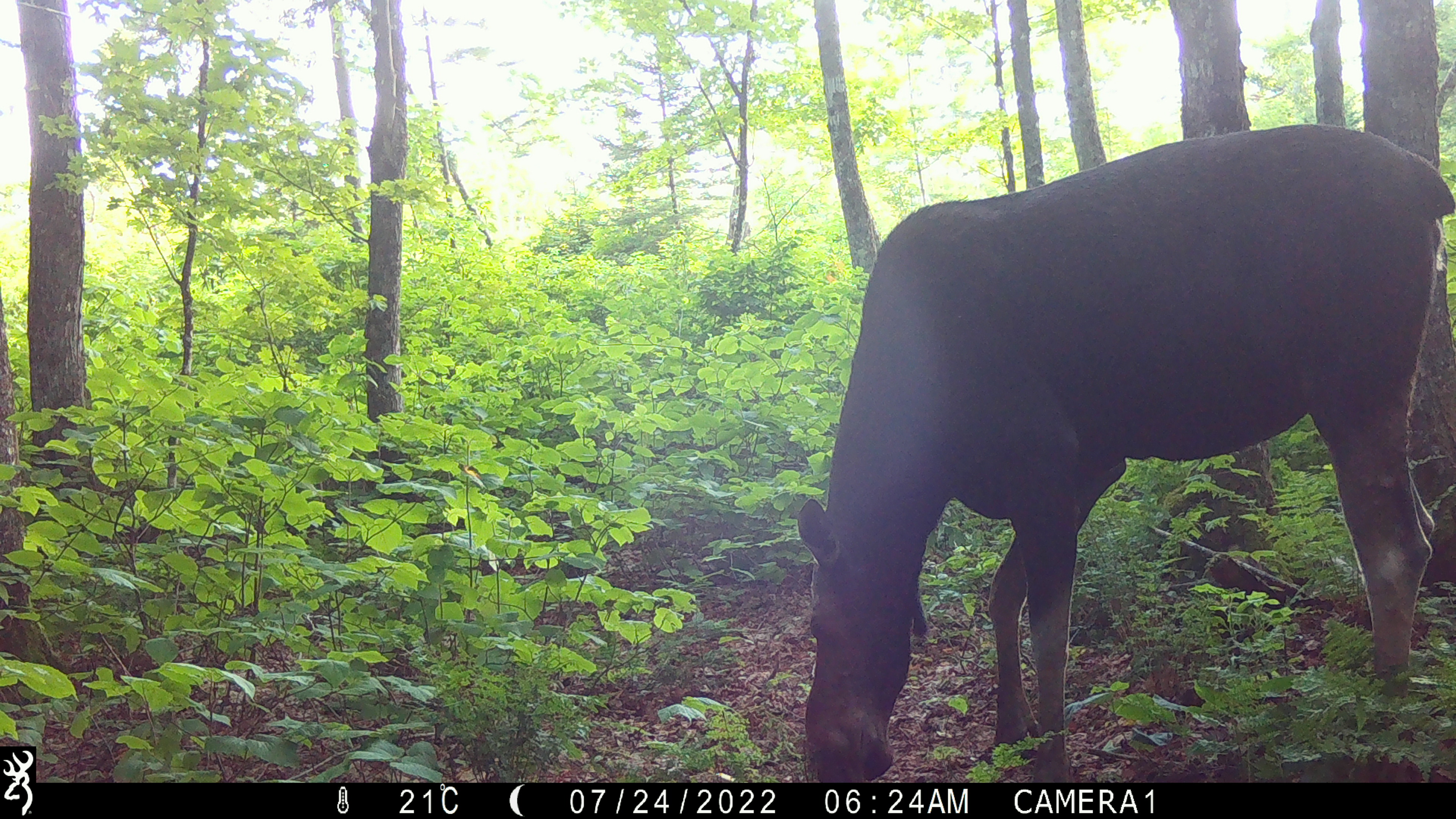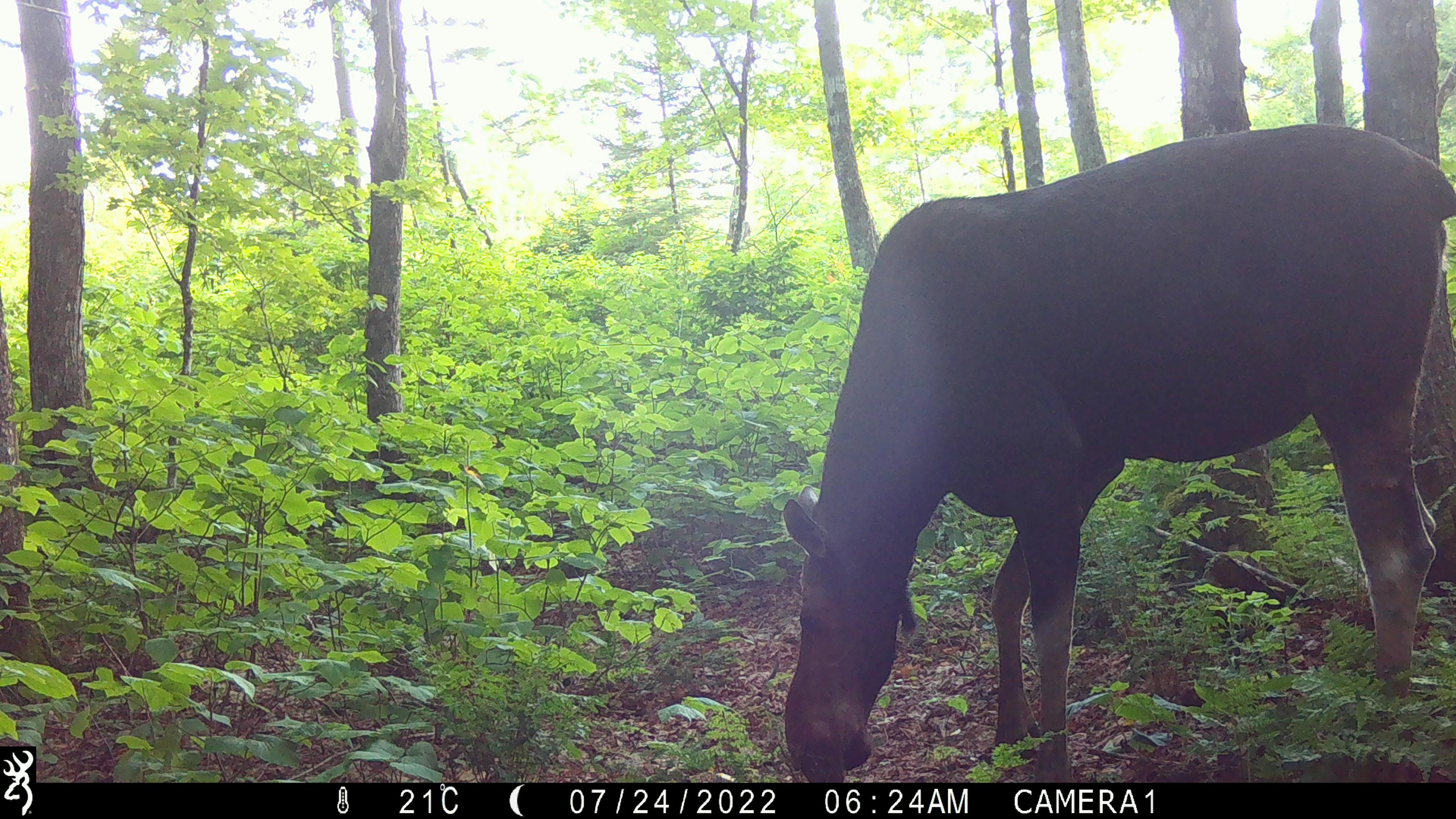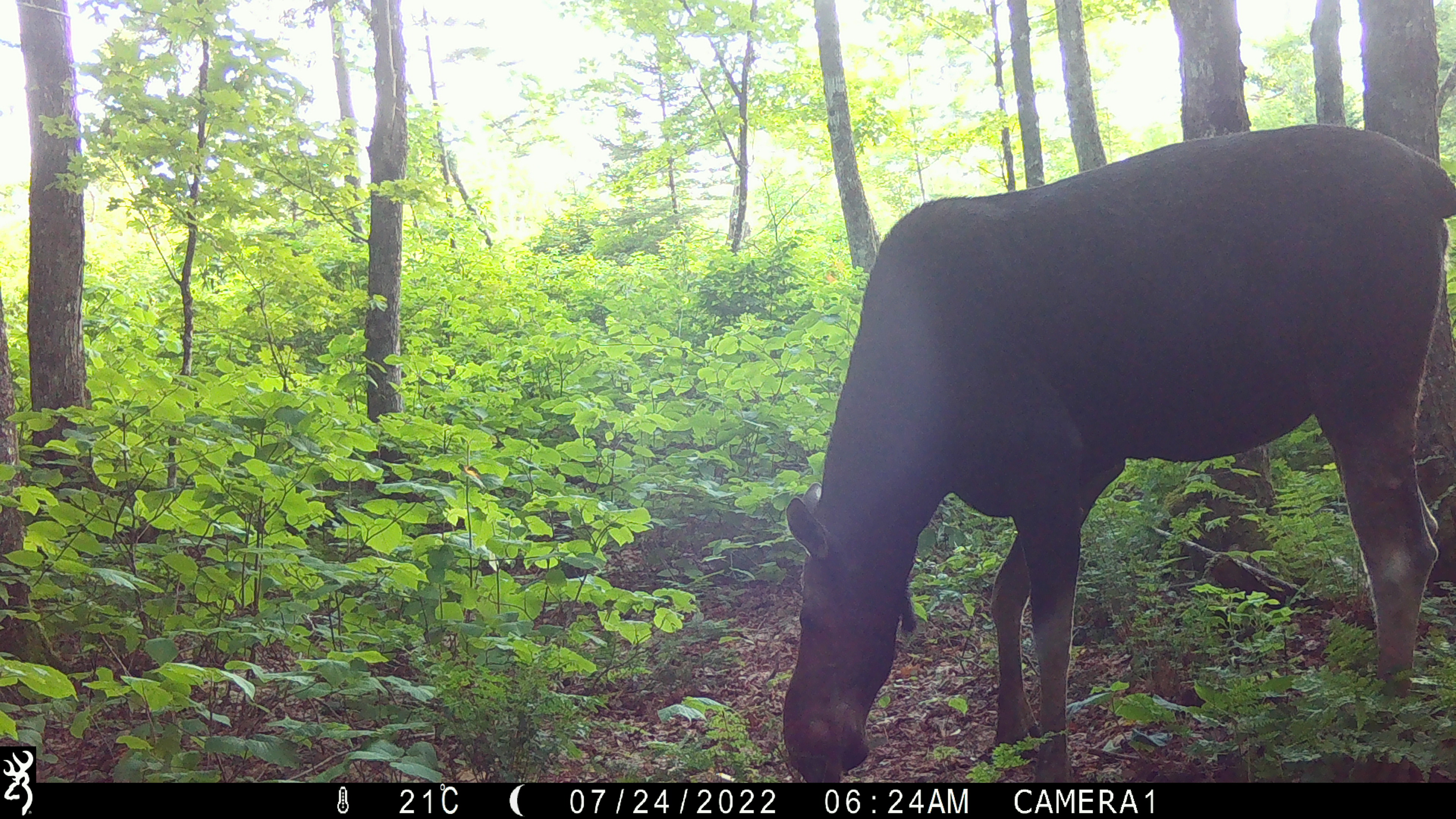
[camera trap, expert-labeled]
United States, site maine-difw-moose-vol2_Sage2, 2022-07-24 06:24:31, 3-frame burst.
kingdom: Animalia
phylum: Chordata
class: Mammalia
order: Artiodactyla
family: Cervidae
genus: Alces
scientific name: Alces alces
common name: moose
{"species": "moose (Alces alces)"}